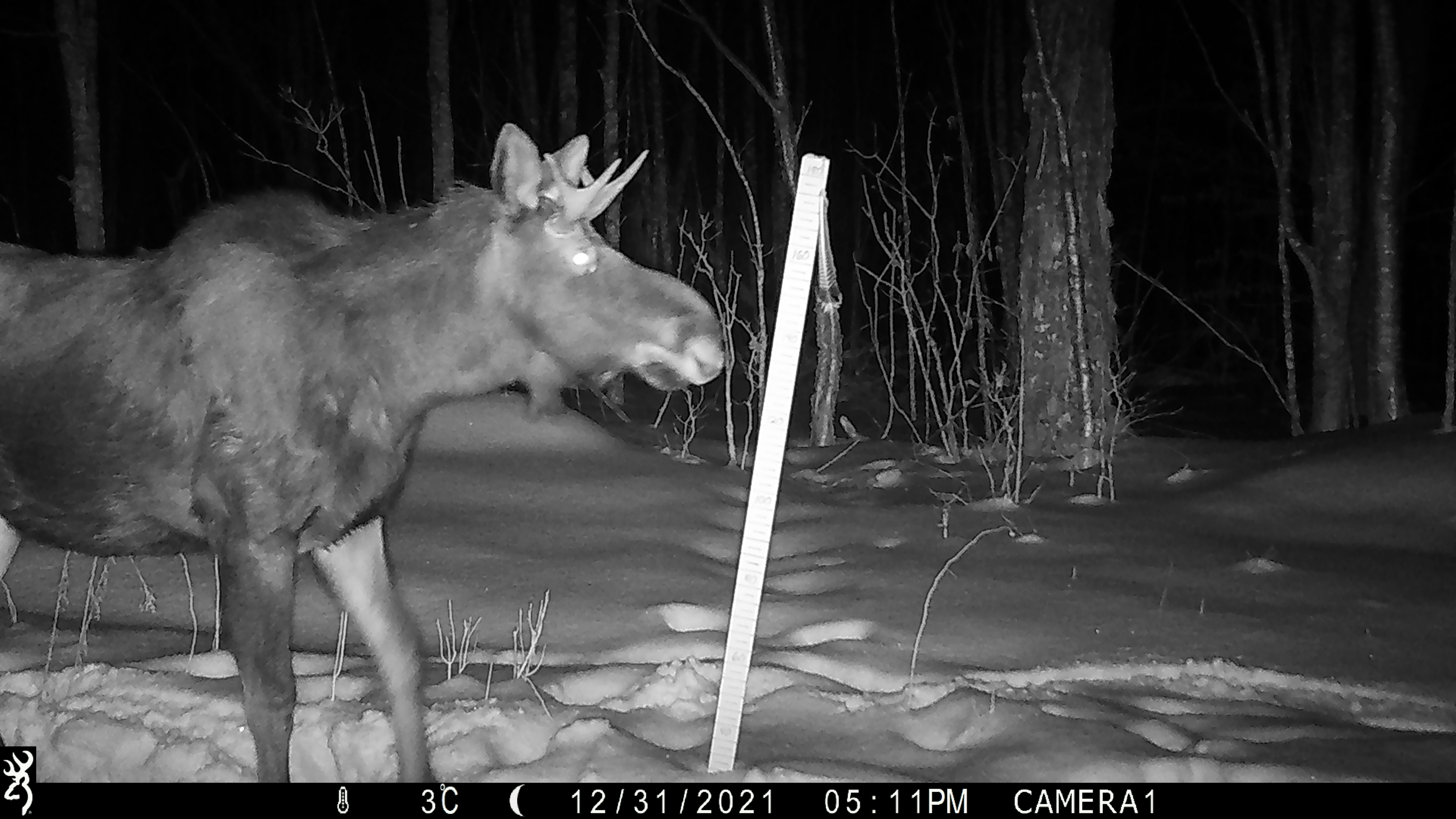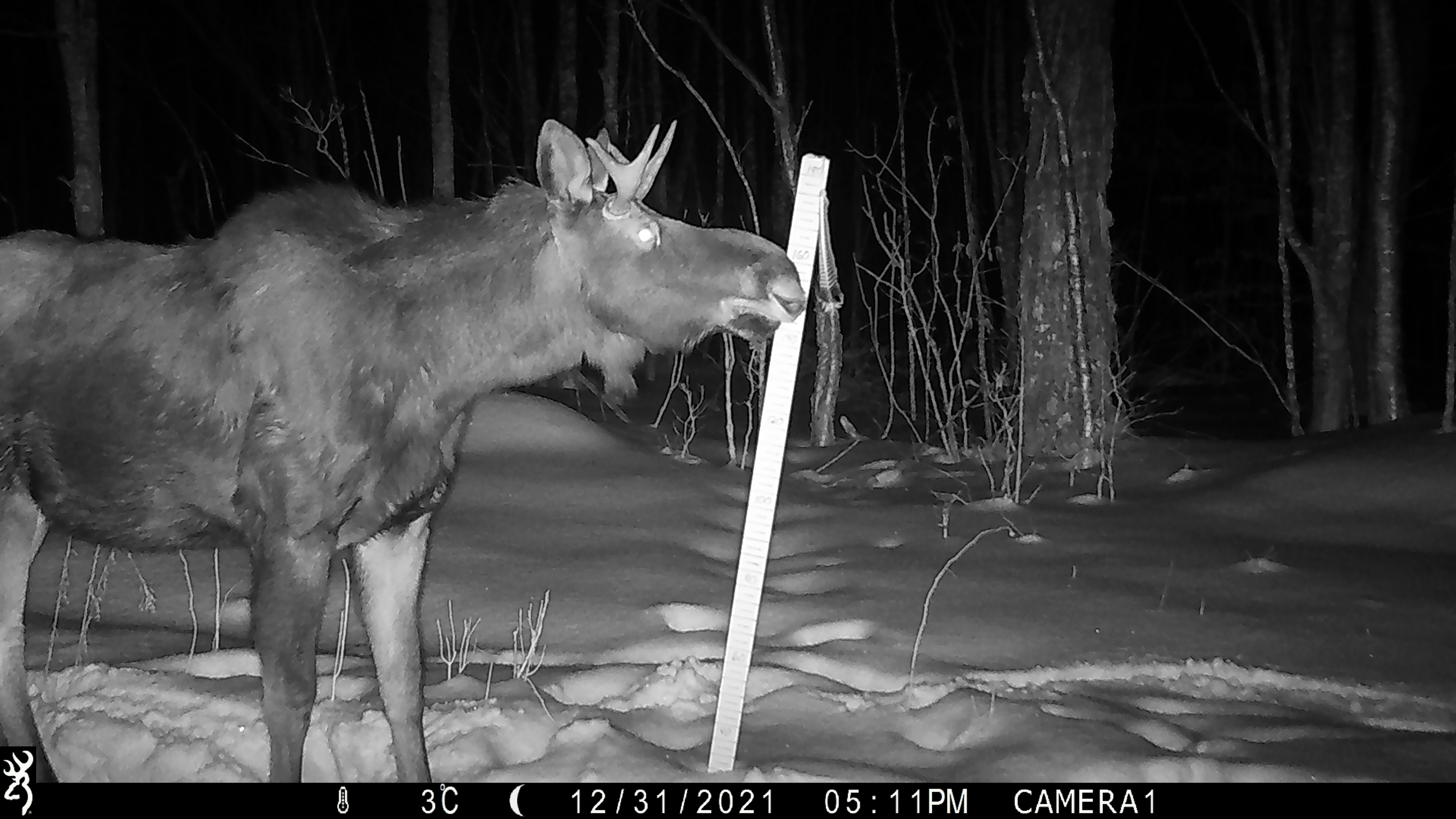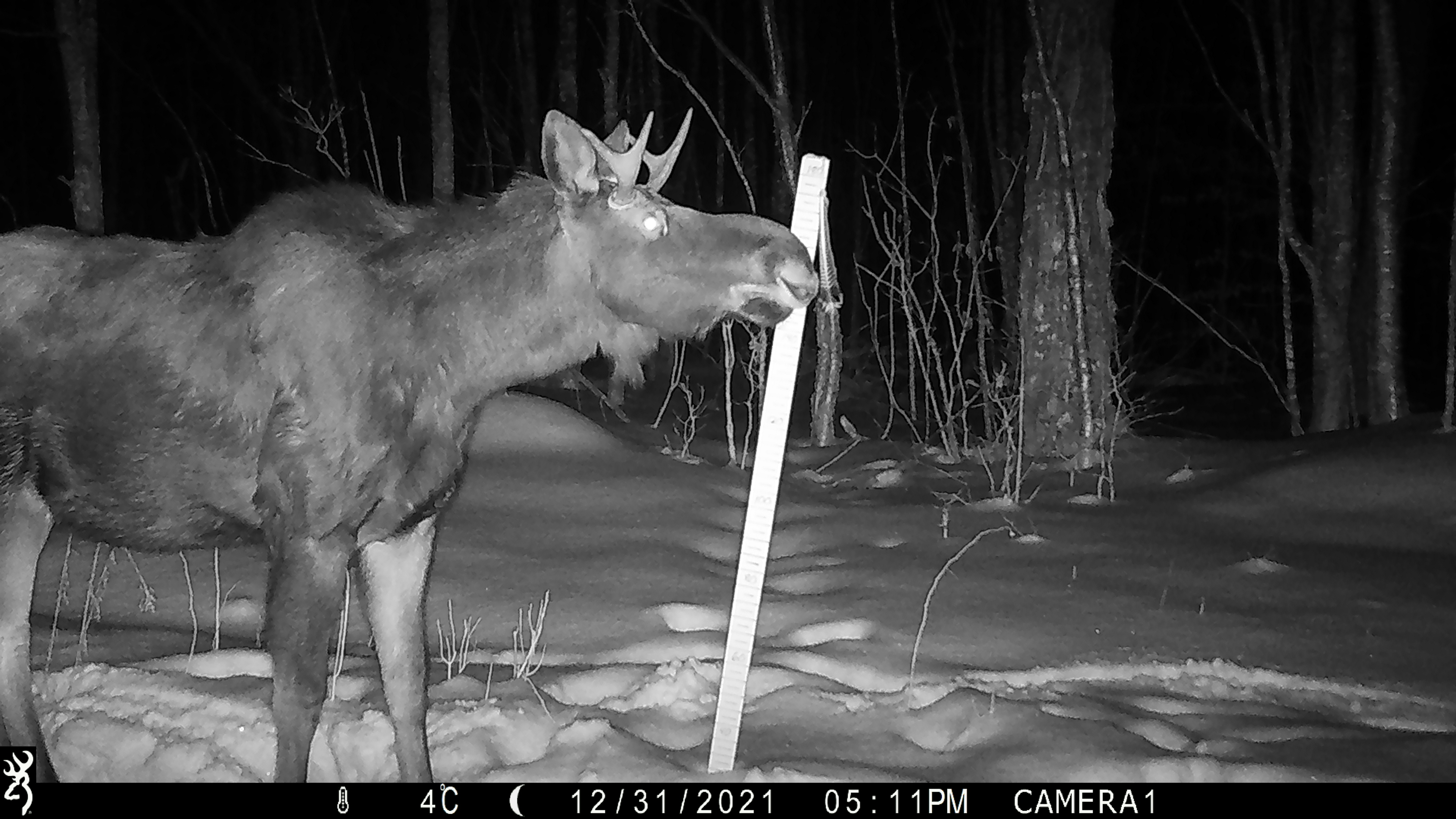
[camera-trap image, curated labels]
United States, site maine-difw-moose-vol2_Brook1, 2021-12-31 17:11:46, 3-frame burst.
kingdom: Animalia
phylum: Chordata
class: Mammalia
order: Artiodactyla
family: Cervidae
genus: Alces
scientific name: Alces alces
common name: moose